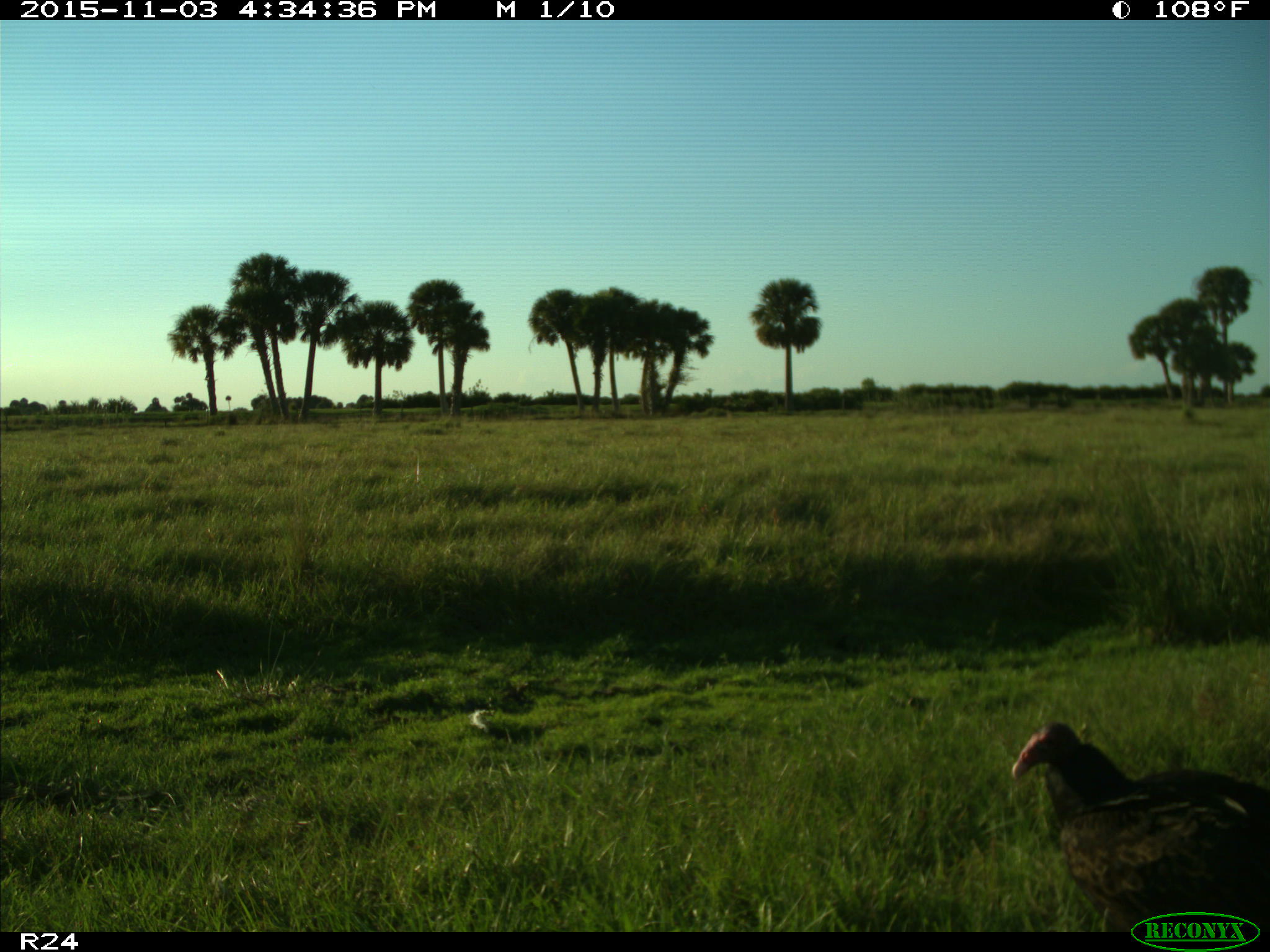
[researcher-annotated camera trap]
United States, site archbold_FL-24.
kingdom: Animalia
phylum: Chordata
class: Aves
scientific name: Aves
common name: birds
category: unidentified bird